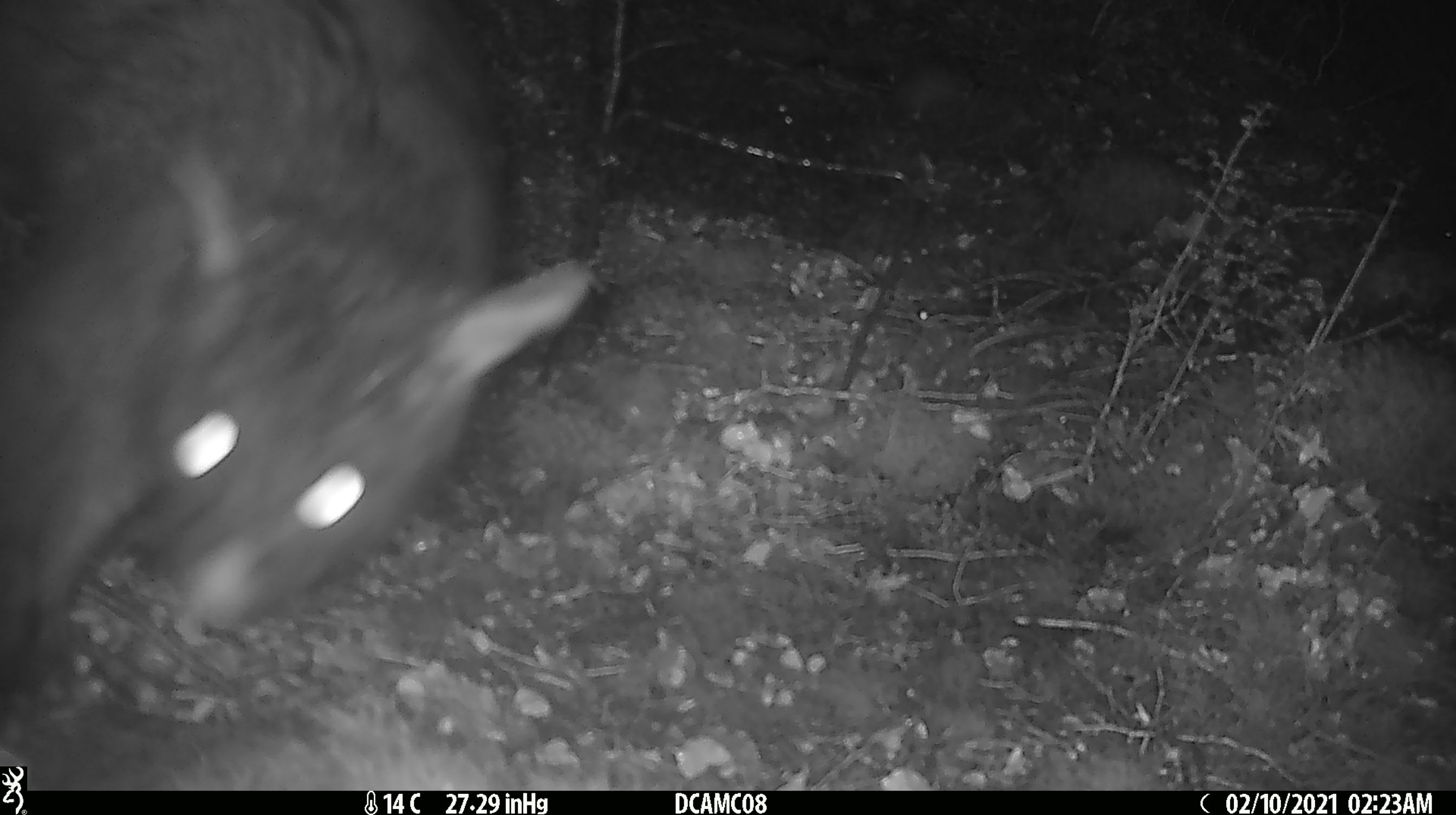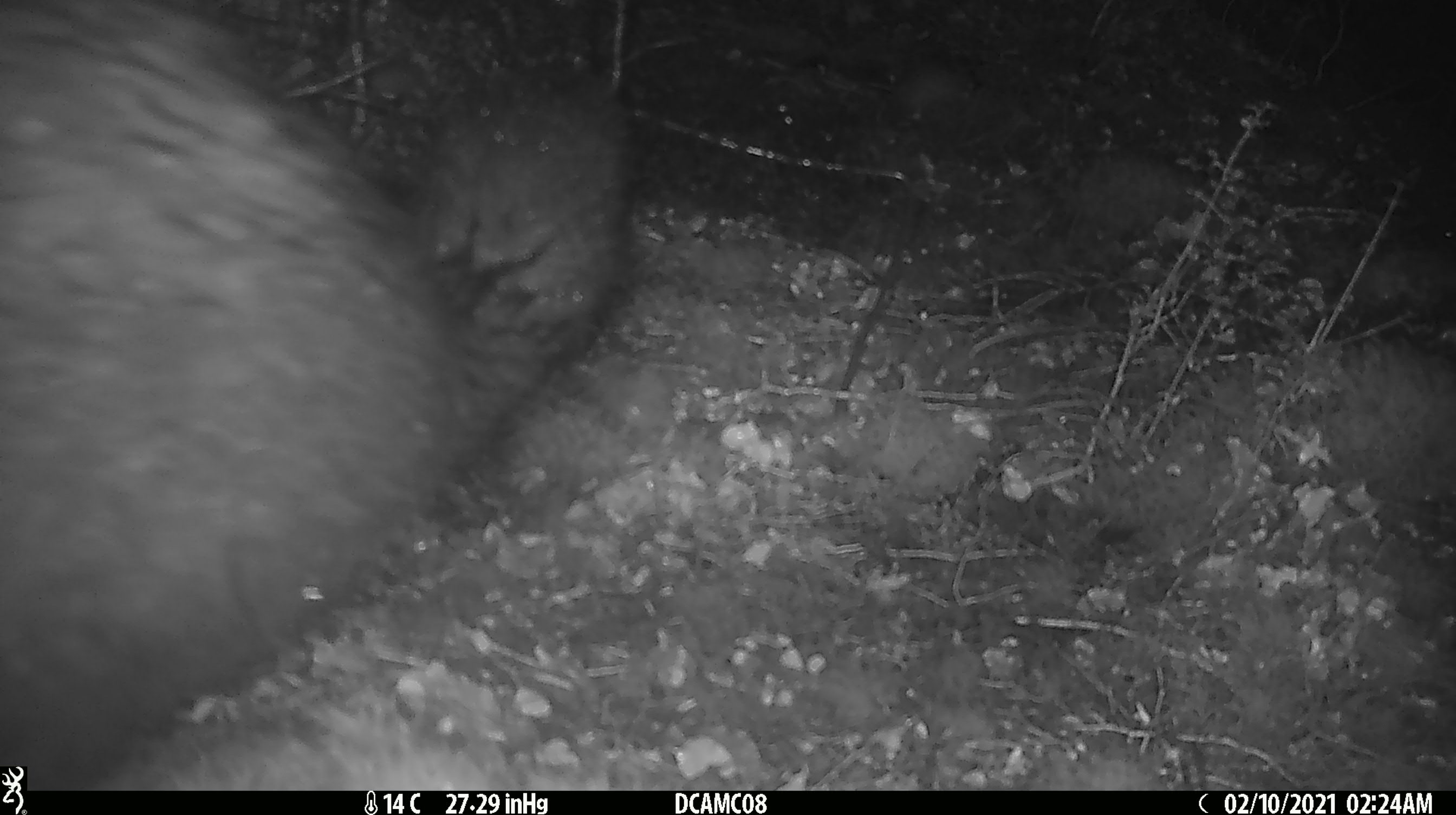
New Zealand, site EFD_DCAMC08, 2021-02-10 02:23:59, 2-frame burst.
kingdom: Animalia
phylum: Chordata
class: Mammalia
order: Diprotodontia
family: Phalangeridae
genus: Trichosurus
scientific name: Trichosurus vulpecula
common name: common brushtail possum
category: possum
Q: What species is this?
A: Possum (common brushtail possum) (Trichosurus vulpecula).